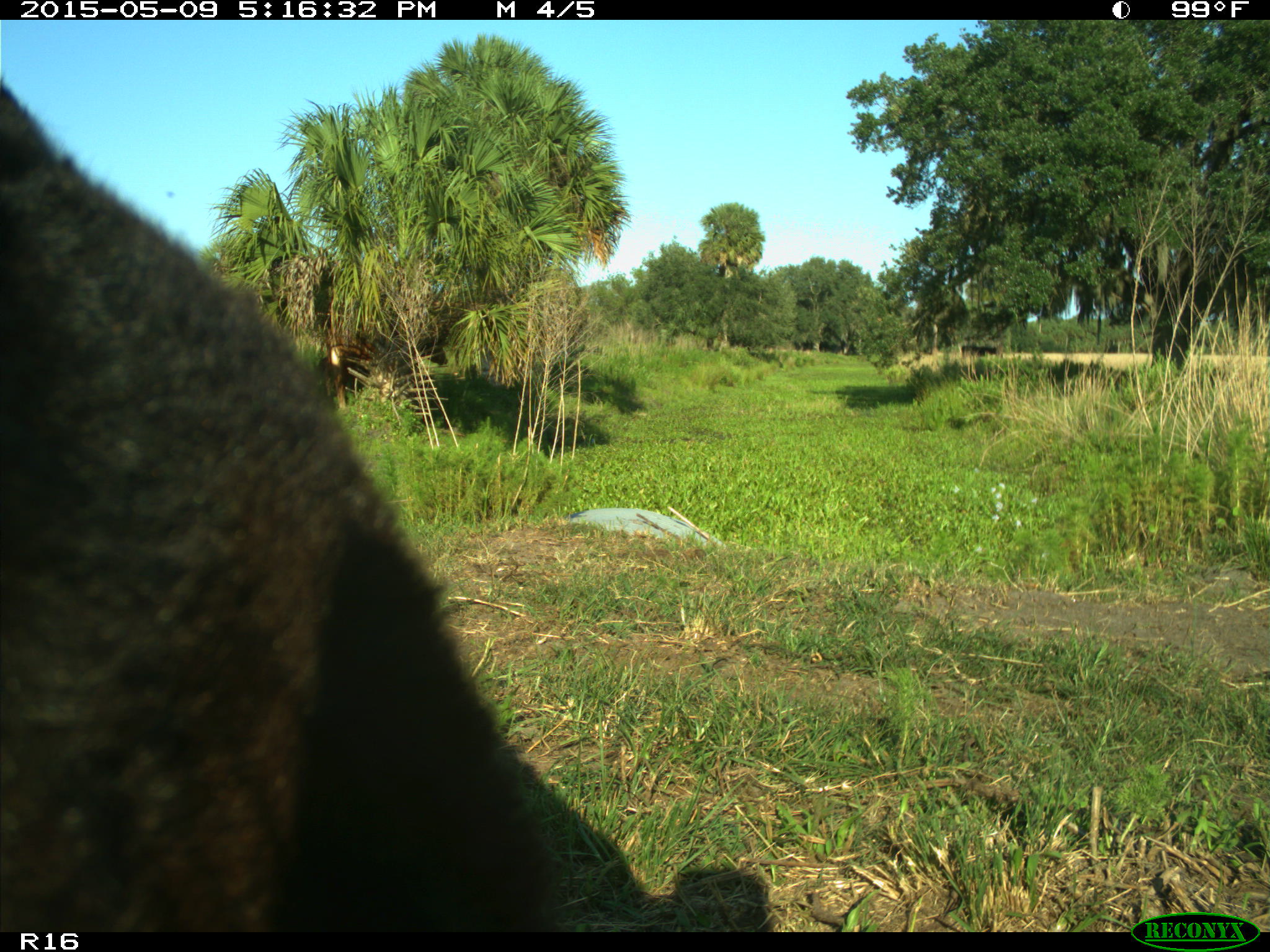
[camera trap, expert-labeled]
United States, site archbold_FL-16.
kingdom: Animalia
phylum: Chordata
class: Mammalia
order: Artiodactyla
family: Suidae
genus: Sus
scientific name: Sus scrofa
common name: wild boar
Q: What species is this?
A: Sus scrofa (wild boar).